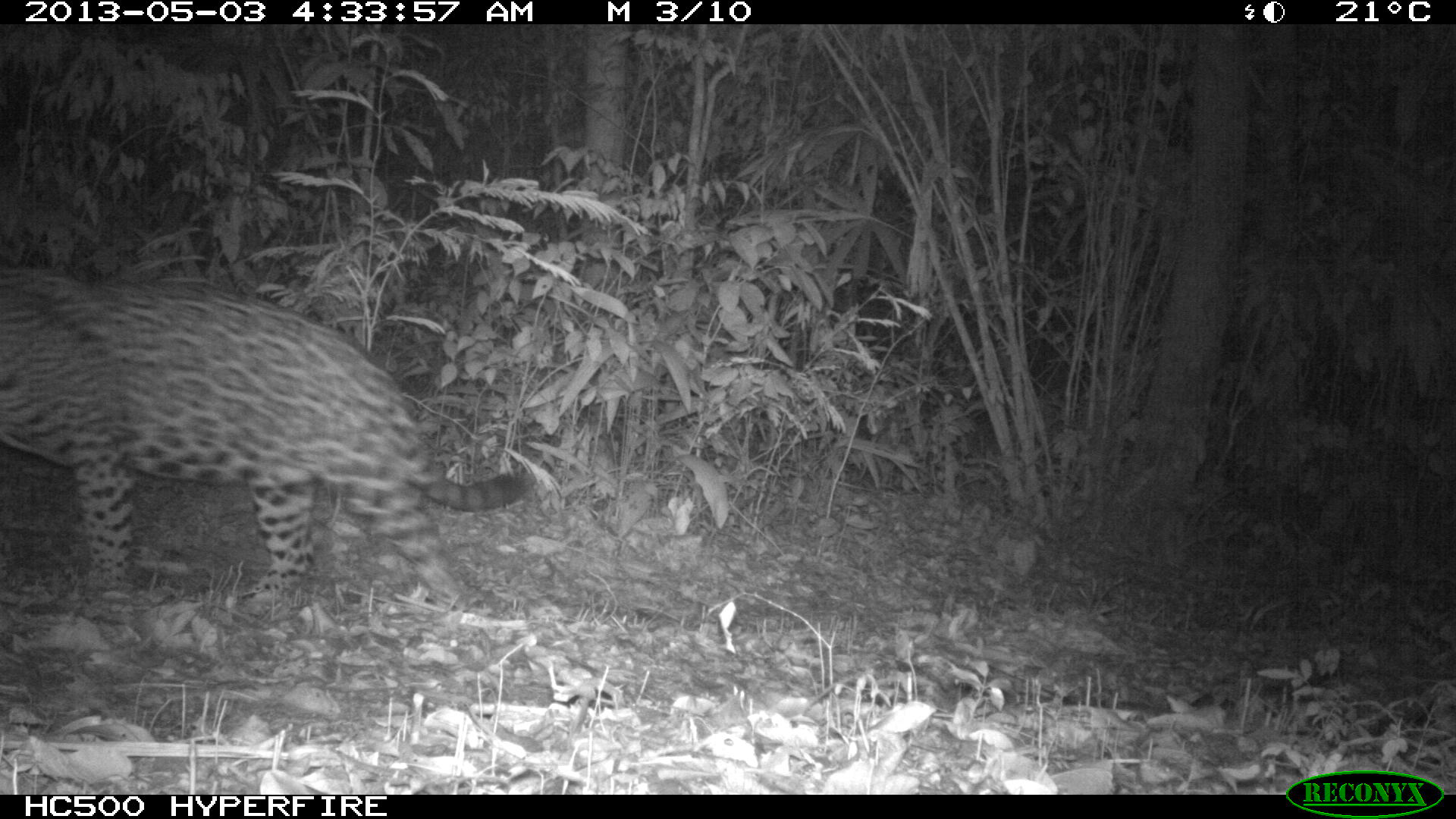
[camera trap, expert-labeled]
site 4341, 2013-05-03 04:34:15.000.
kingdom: Animalia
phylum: Chordata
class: Mammalia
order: Carnivora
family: Felidae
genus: Panthera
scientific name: Panthera onca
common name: jaguar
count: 1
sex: male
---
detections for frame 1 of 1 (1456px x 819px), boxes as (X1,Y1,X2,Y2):
panthera onca: (0,267,531,624)